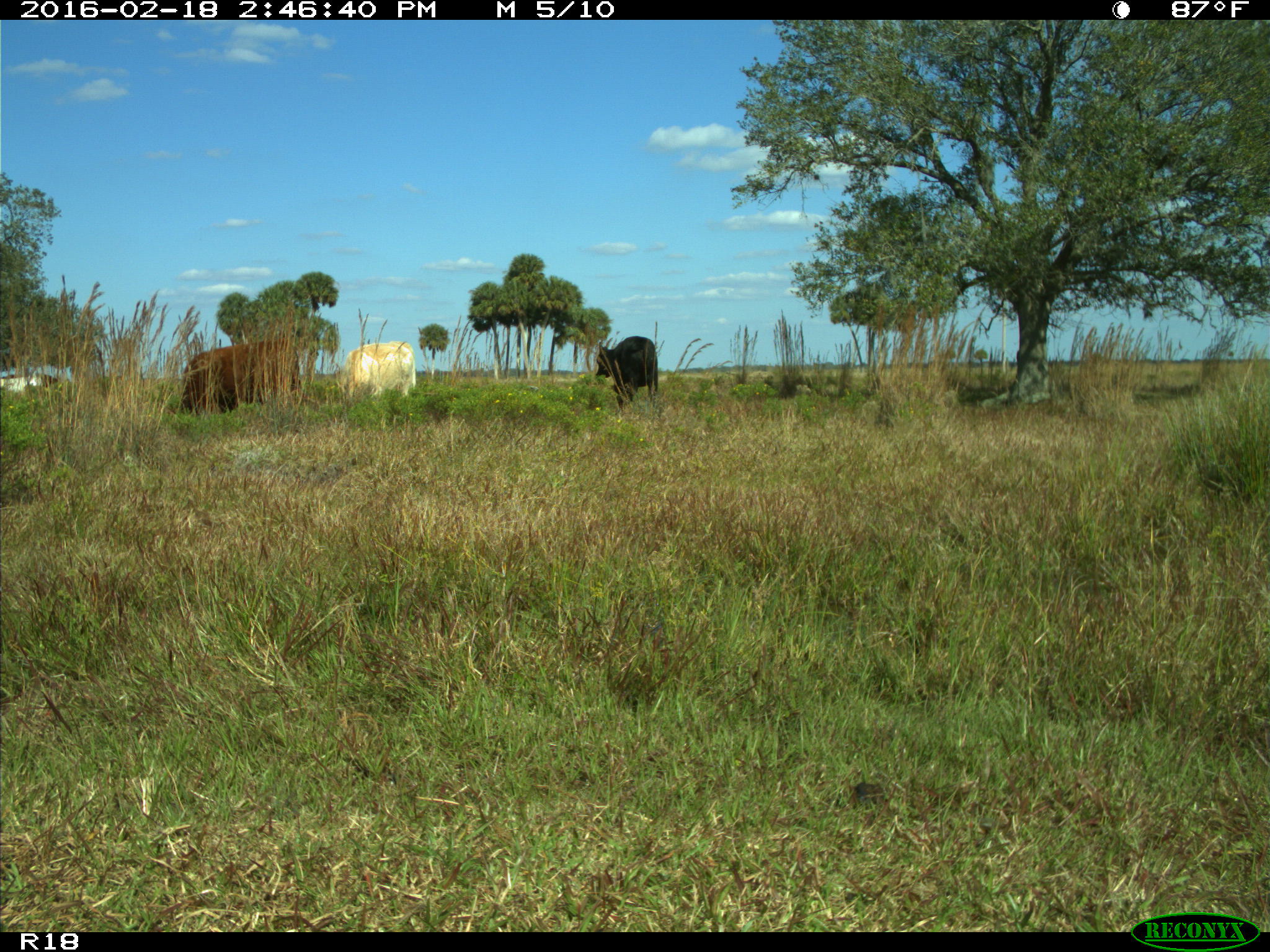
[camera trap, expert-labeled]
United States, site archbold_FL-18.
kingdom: Animalia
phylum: Chordata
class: Mammalia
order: Artiodactyla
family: Bovidae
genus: Bos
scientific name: Bos taurus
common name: domestic cow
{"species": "Bos taurus (domestic cow)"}